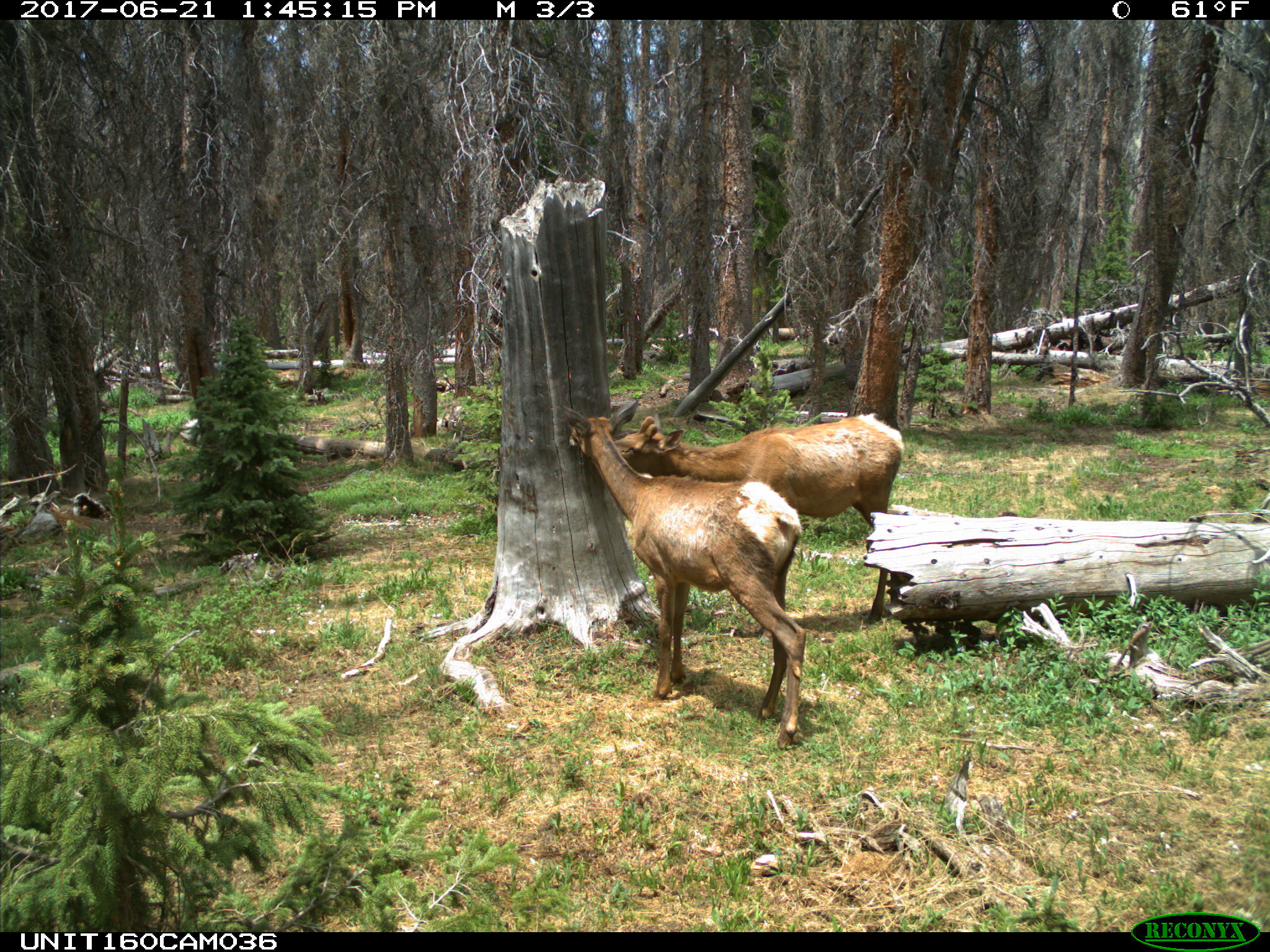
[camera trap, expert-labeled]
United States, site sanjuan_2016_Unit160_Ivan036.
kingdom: Animalia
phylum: Chordata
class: Mammalia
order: Artiodactyla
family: Cervidae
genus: Cervus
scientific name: Cervus elaphus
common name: red deer